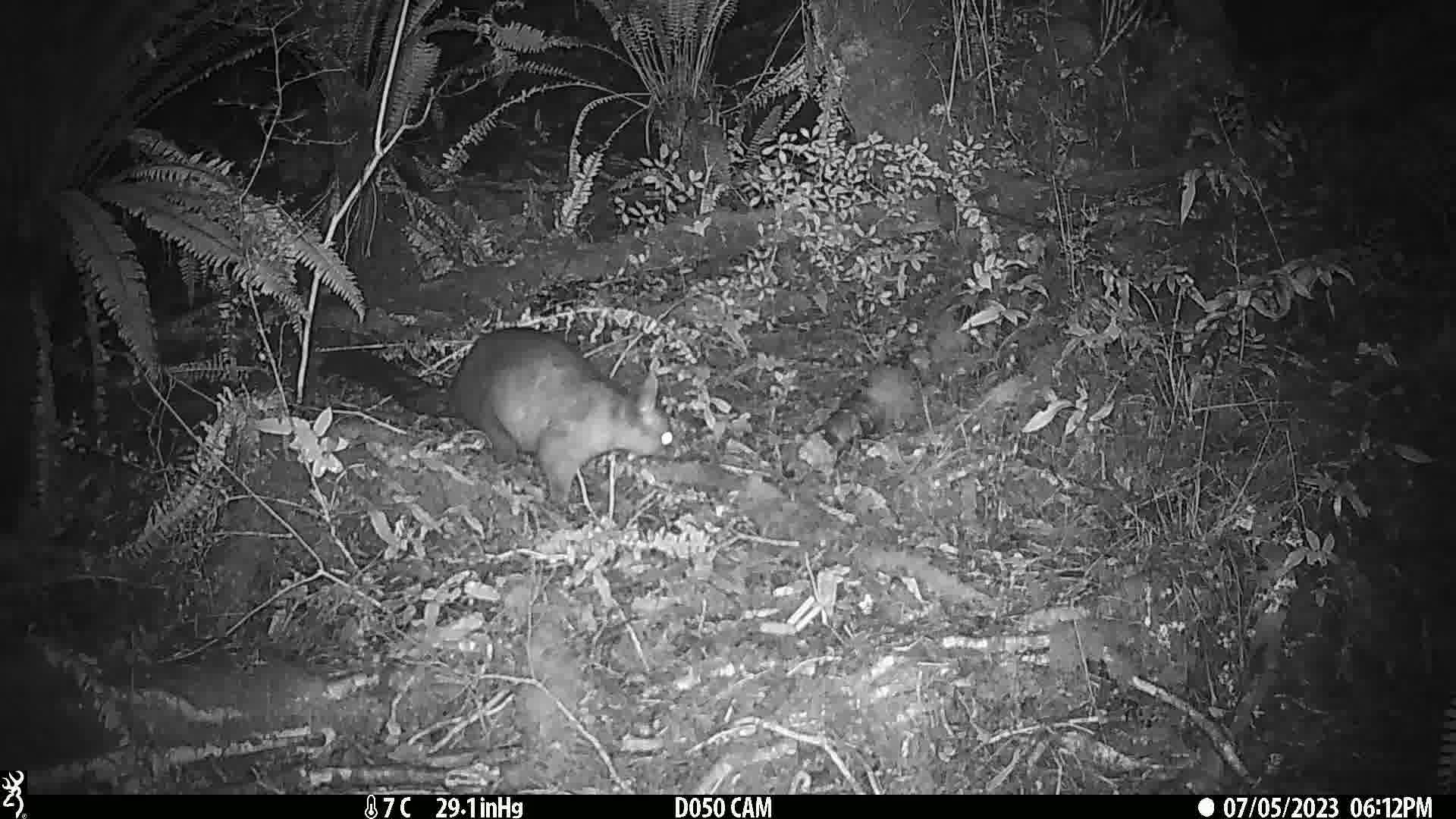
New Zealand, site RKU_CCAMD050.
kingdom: Animalia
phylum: Chordata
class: Mammalia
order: Diprotodontia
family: Phalangeridae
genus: Trichosurus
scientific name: Trichosurus vulpecula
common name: common brushtail possum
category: possum